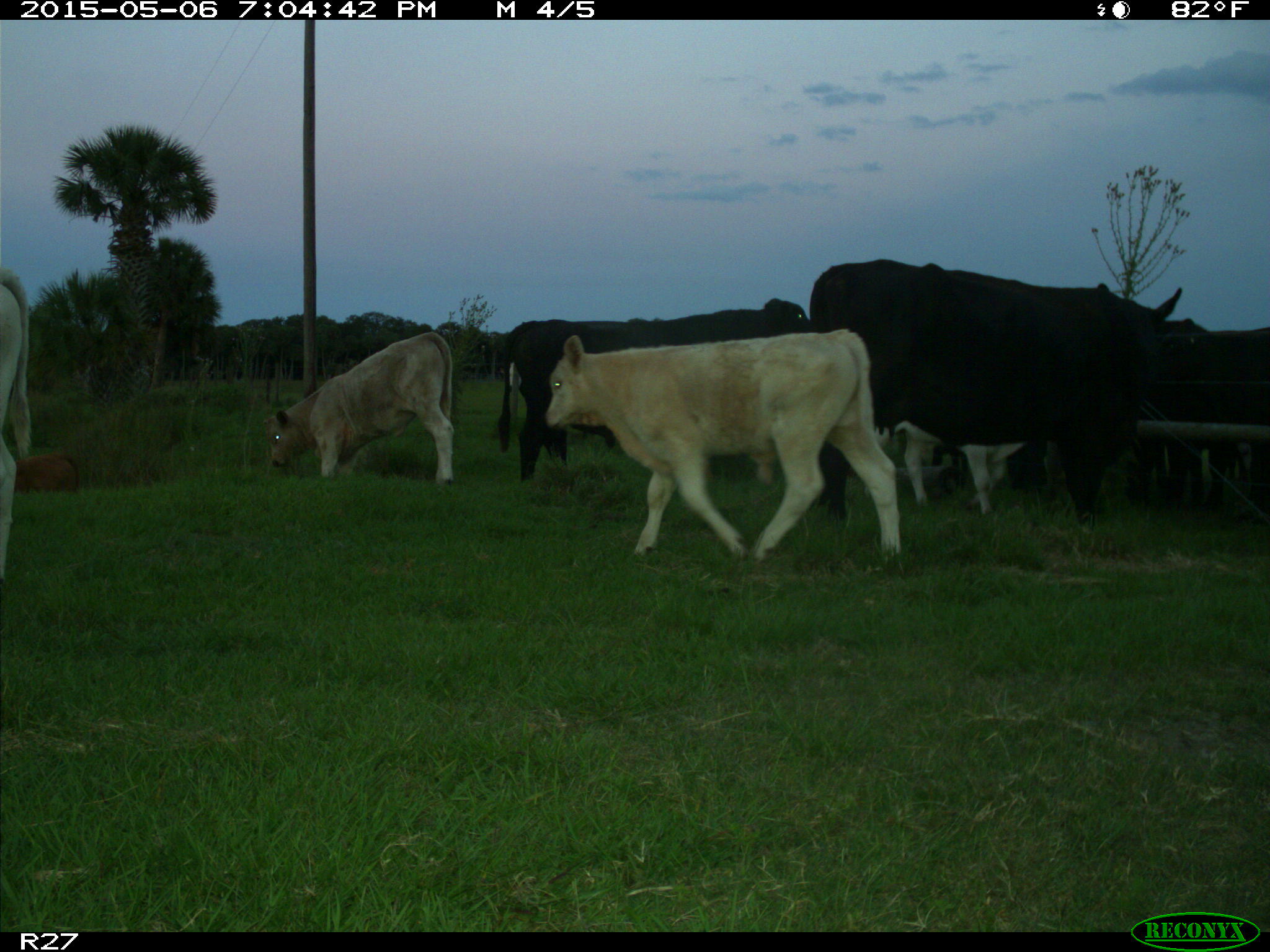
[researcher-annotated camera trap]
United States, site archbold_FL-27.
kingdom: Animalia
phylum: Chordata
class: Mammalia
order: Artiodactyla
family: Bovidae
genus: Bos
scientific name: Bos taurus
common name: domestic cow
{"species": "Bos taurus (domestic cow)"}